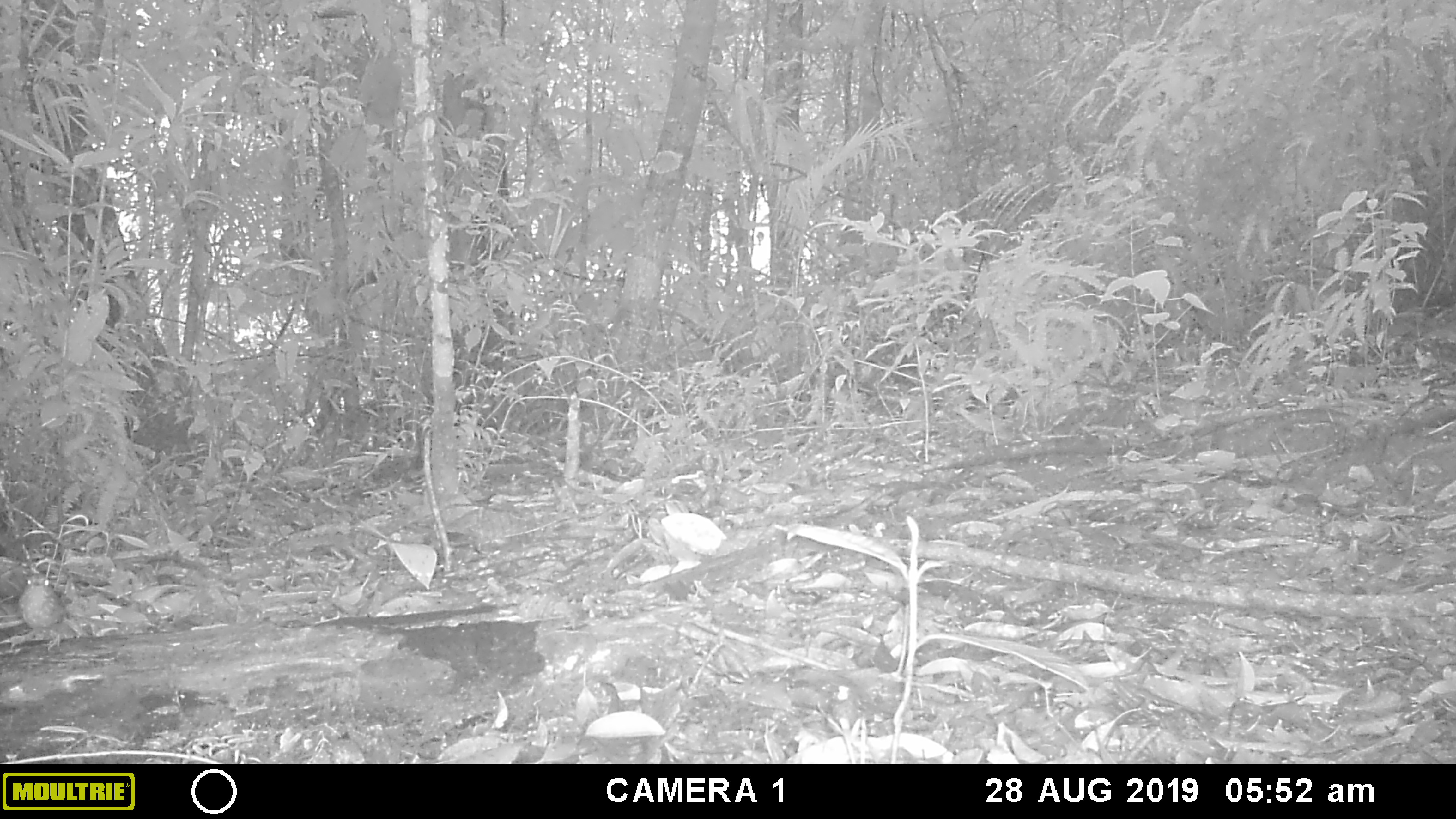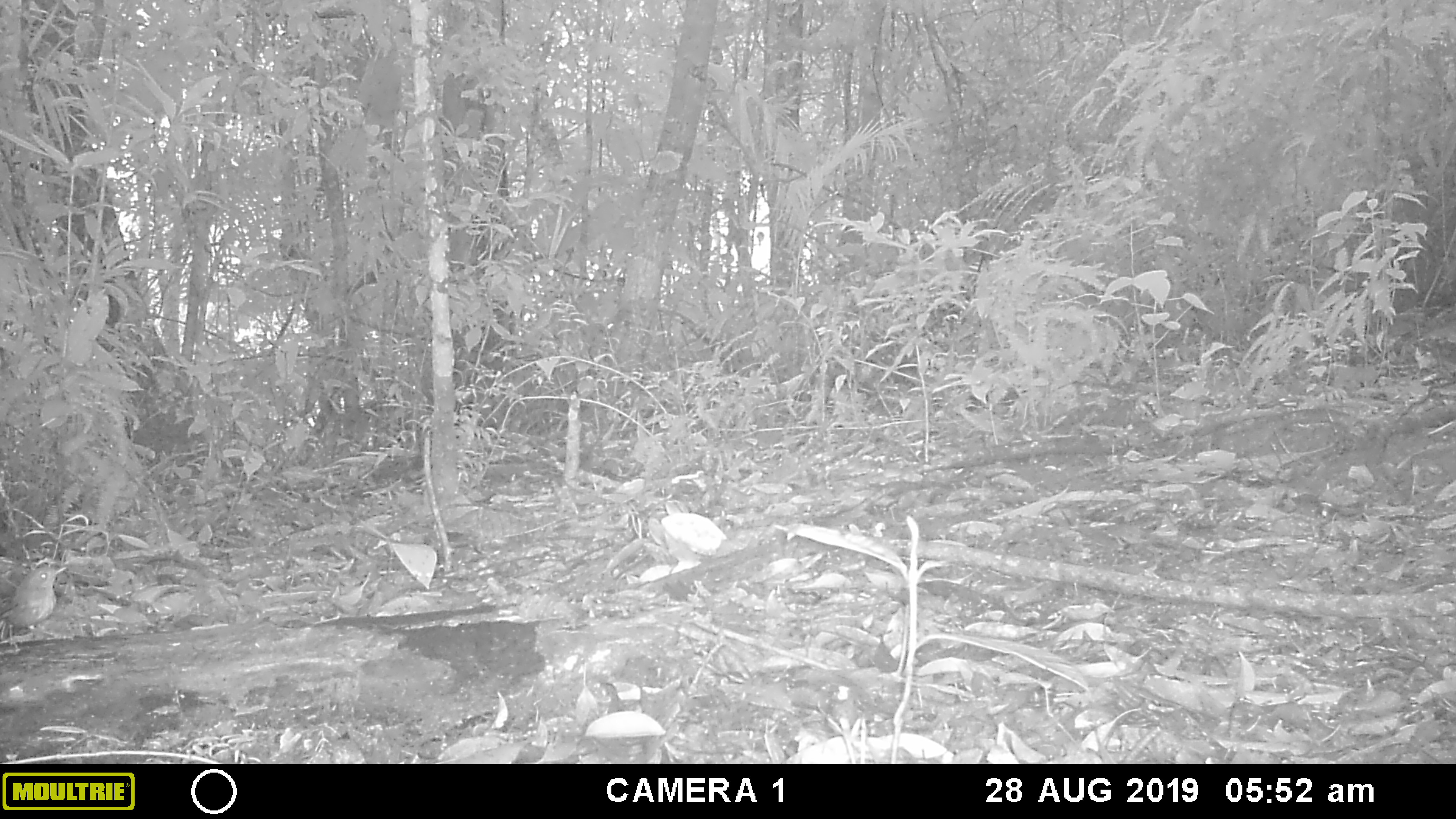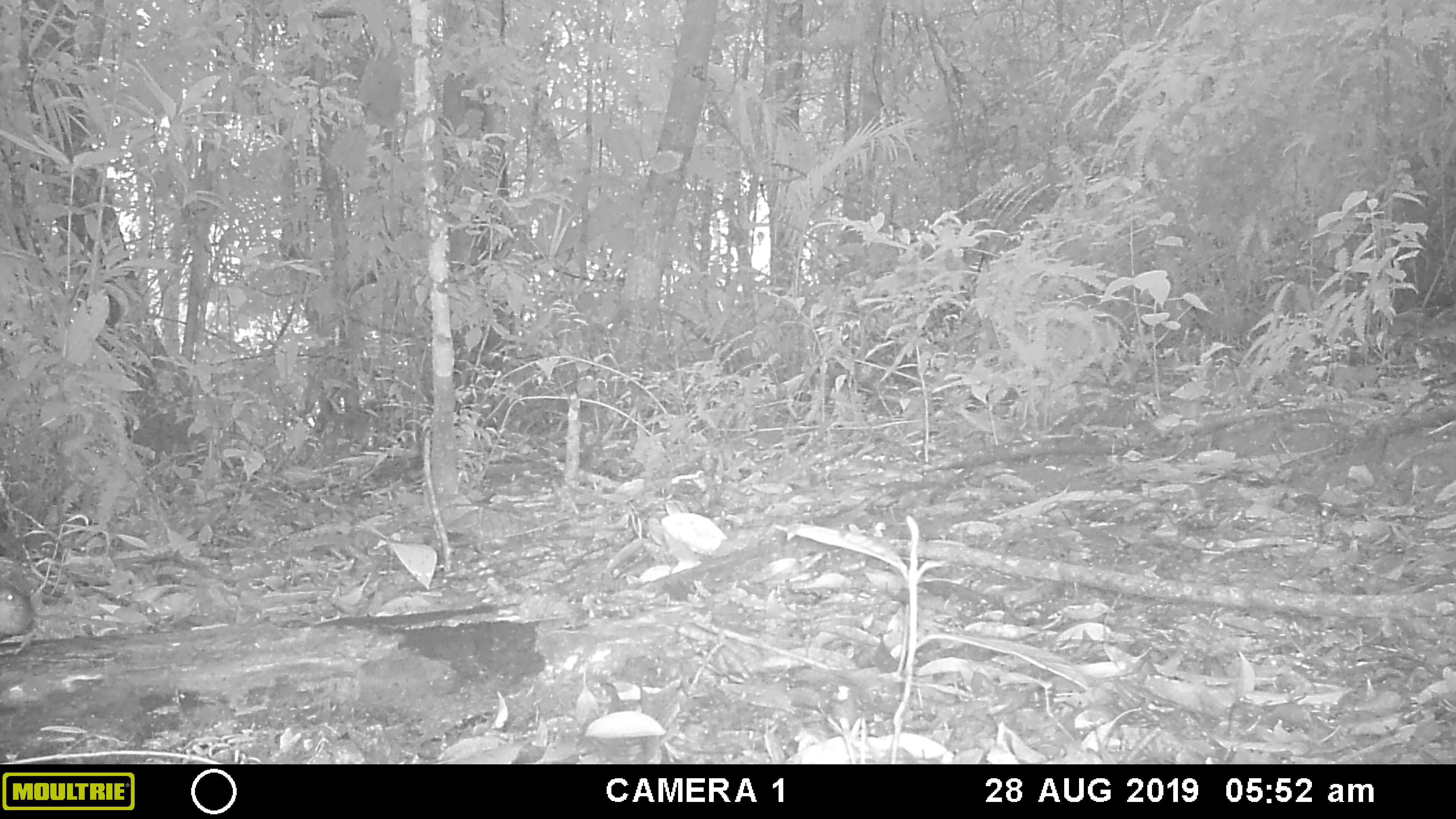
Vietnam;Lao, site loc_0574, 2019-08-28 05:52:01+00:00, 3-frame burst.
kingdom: Animalia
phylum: Chordata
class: Aves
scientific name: Aves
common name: bird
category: unidentified bird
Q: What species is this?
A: Unidentified bird (bird) (Aves).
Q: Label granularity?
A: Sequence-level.